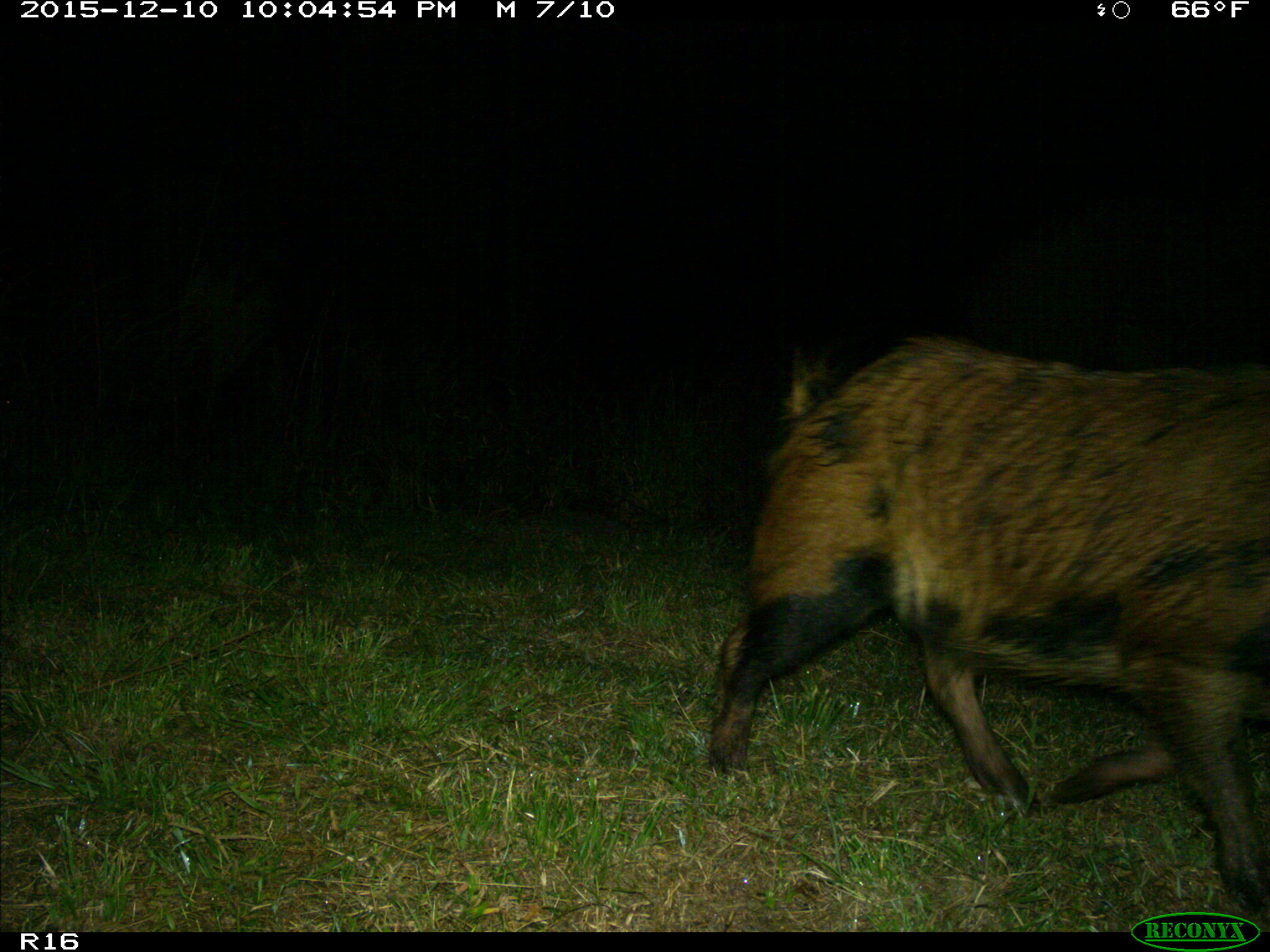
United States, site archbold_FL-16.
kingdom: Animalia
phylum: Chordata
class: Mammalia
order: Artiodactyla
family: Suidae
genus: Sus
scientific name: Sus scrofa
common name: wild boar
Sus scrofa (wild boar).